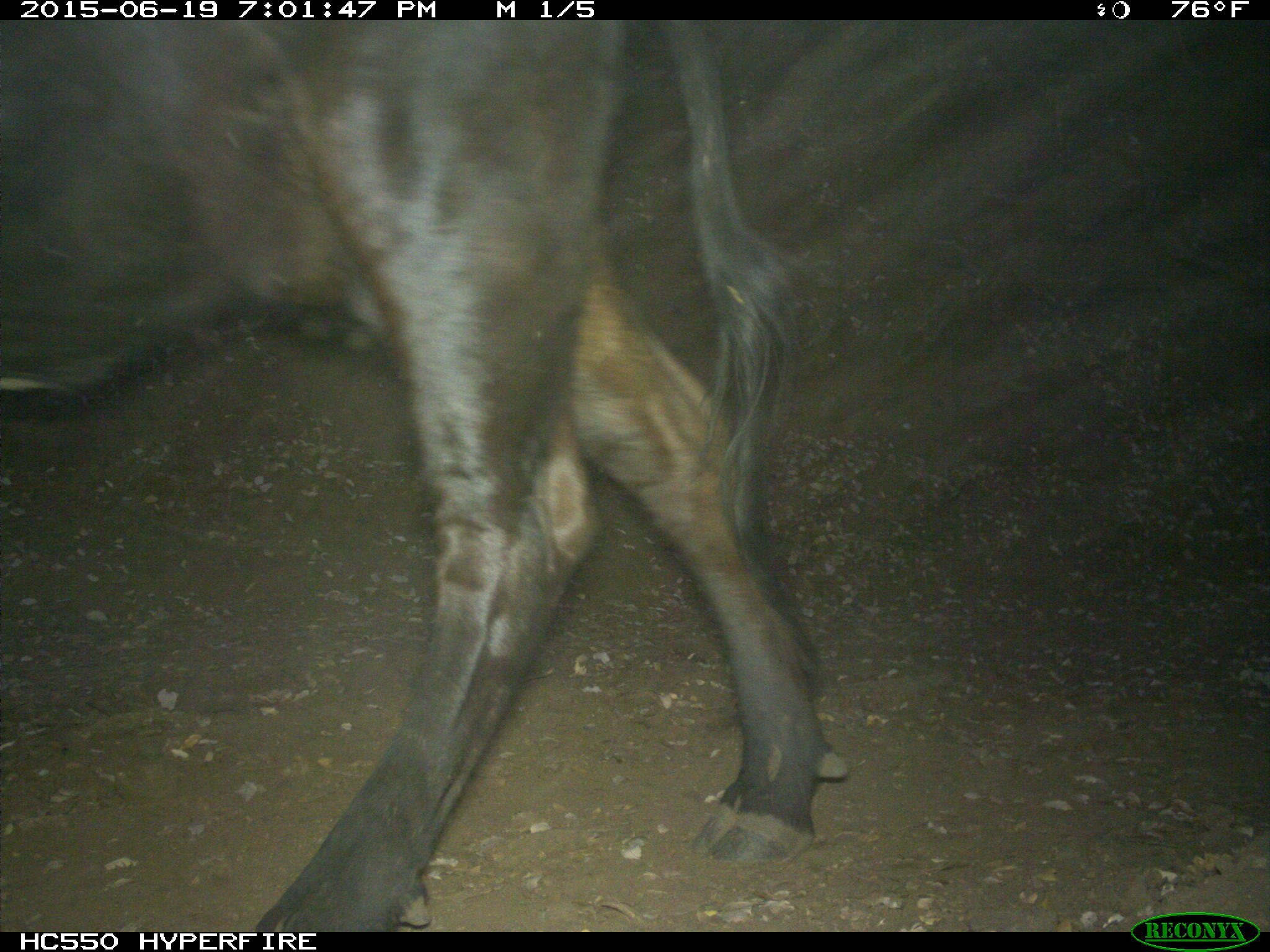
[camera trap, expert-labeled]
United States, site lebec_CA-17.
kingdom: Animalia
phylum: Chordata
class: Mammalia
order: Artiodactyla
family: Bovidae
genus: Bos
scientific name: Bos taurus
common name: domestic cow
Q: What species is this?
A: Bos taurus (domestic cow).